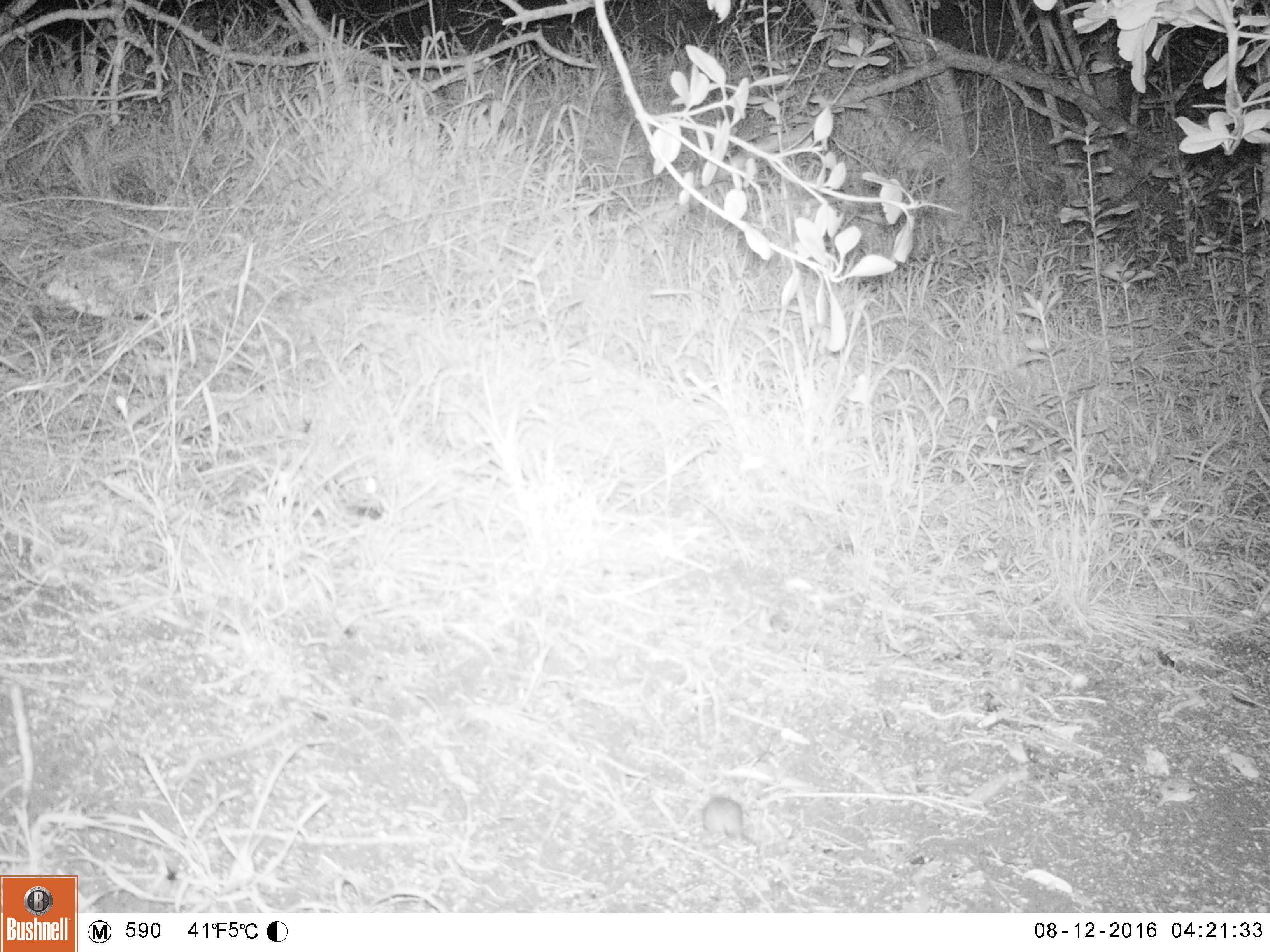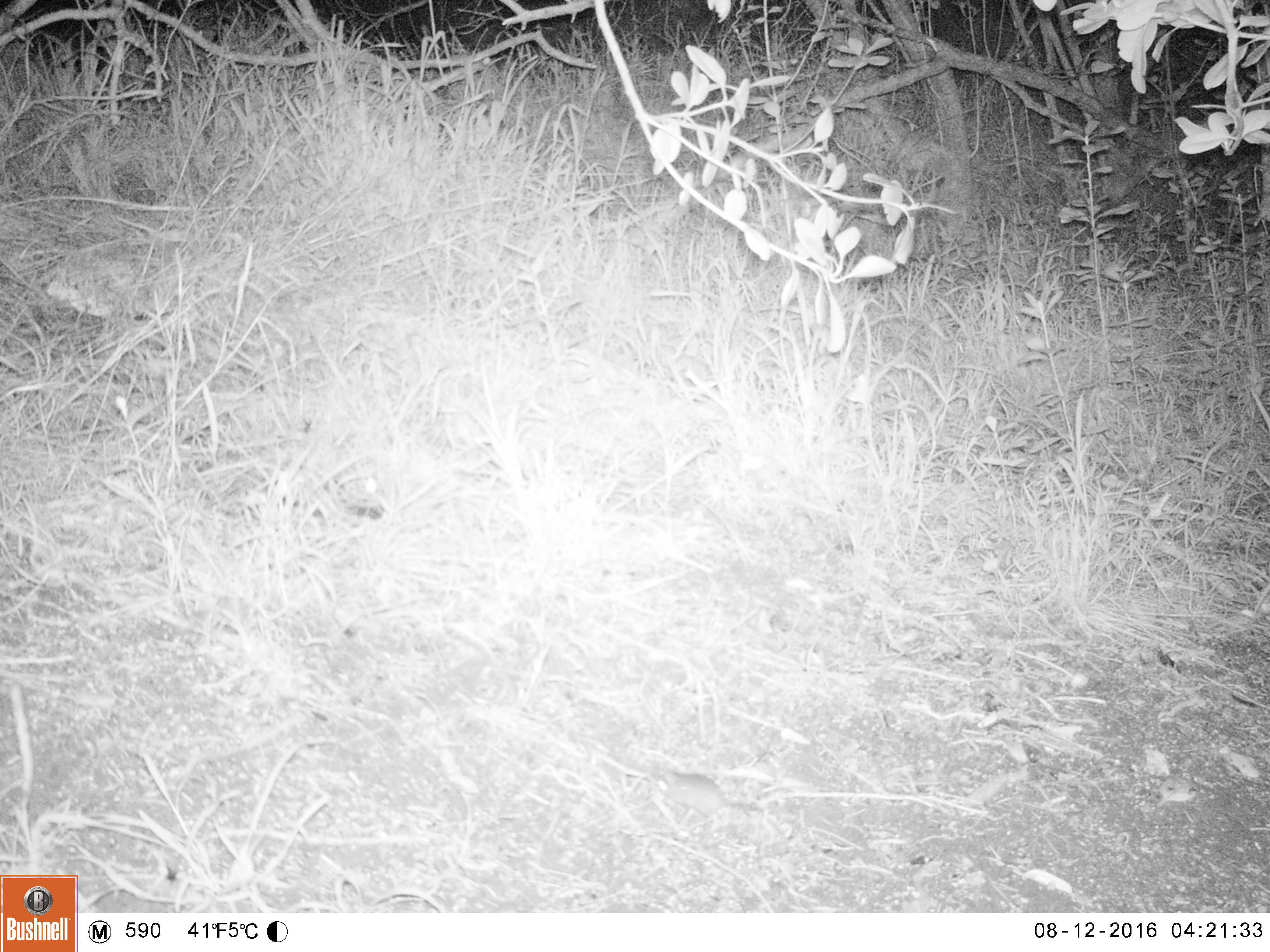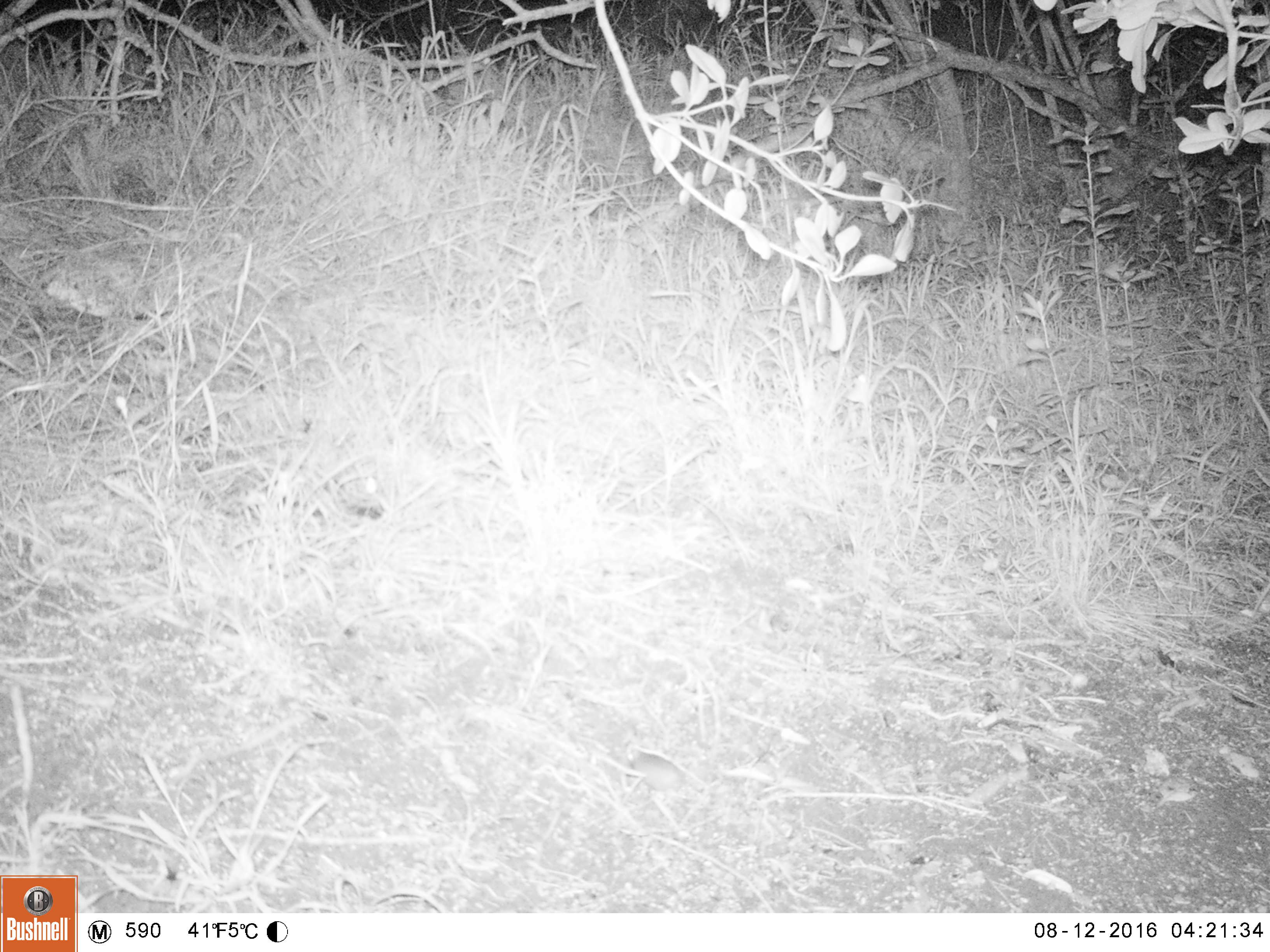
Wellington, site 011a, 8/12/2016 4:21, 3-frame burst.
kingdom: Animalia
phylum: Chordata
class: Mammalia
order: Rodentia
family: Muridae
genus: Mus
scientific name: Mus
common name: mouse